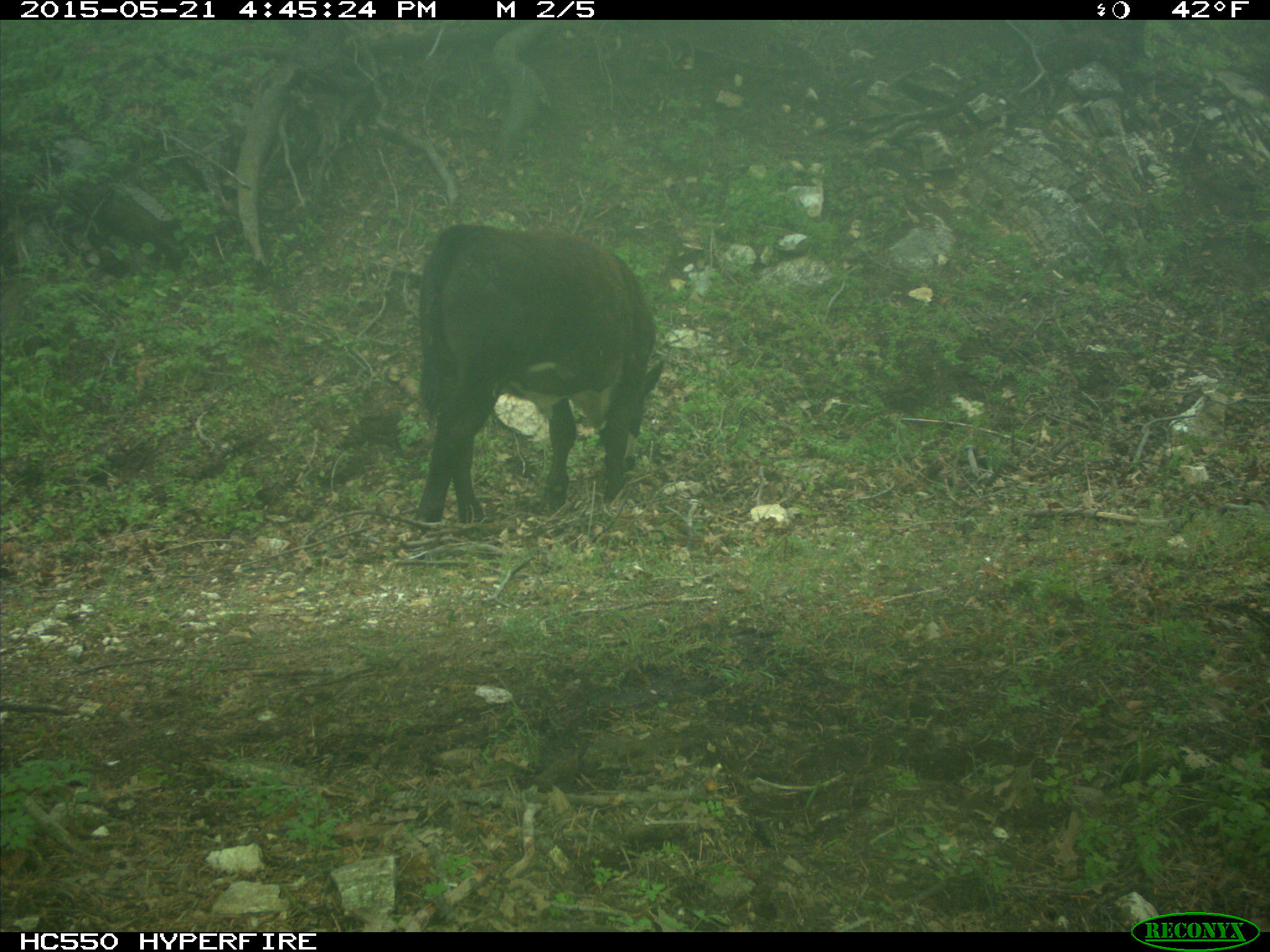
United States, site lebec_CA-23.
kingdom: Animalia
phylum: Chordata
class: Mammalia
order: Artiodactyla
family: Bovidae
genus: Bos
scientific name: Bos taurus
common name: domestic cow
Bos taurus (domestic cow).